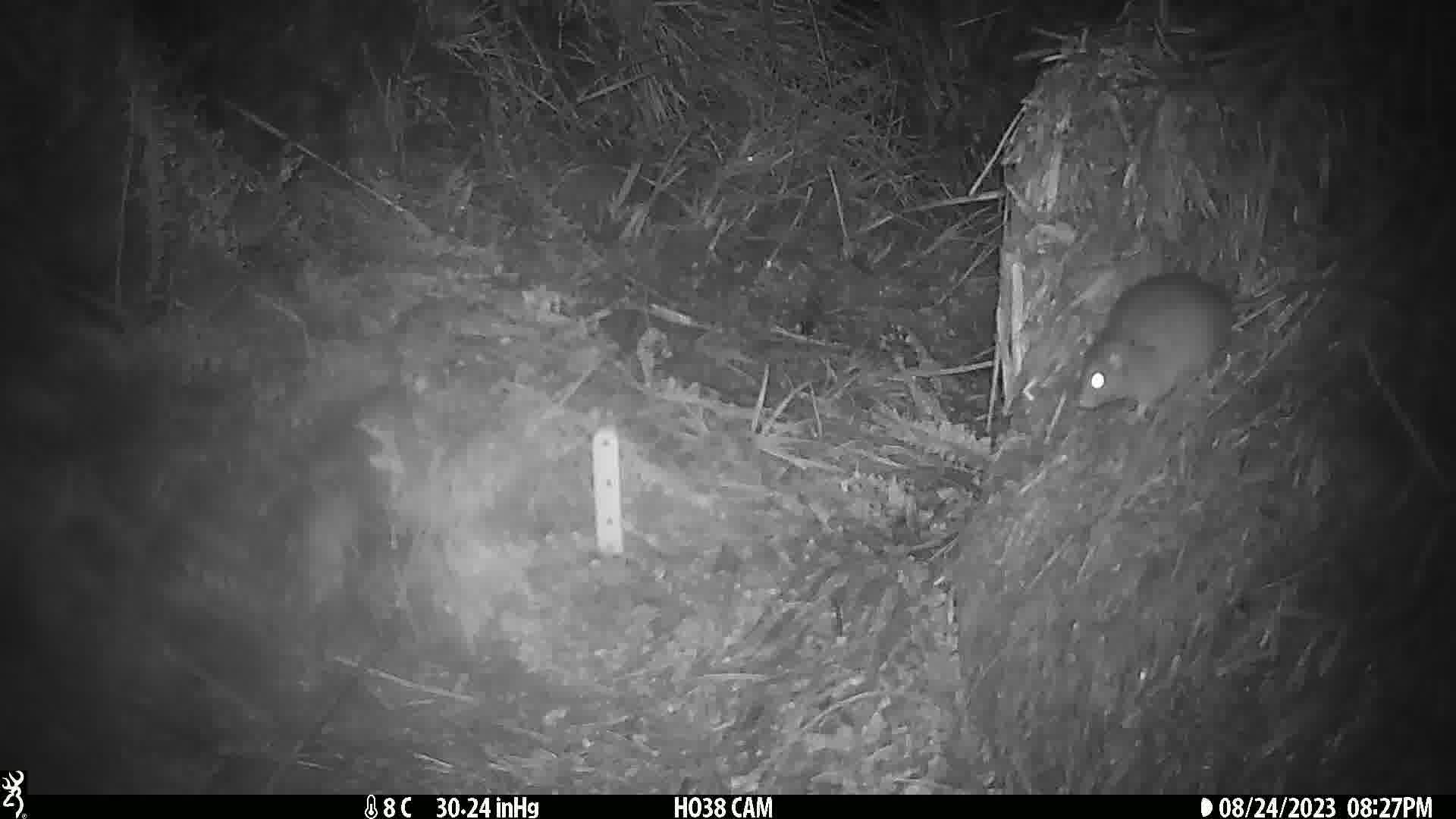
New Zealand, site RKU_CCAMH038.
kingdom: Animalia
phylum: Chordata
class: Mammalia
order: Rodentia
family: Muridae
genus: Rattus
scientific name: Rattus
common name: rat